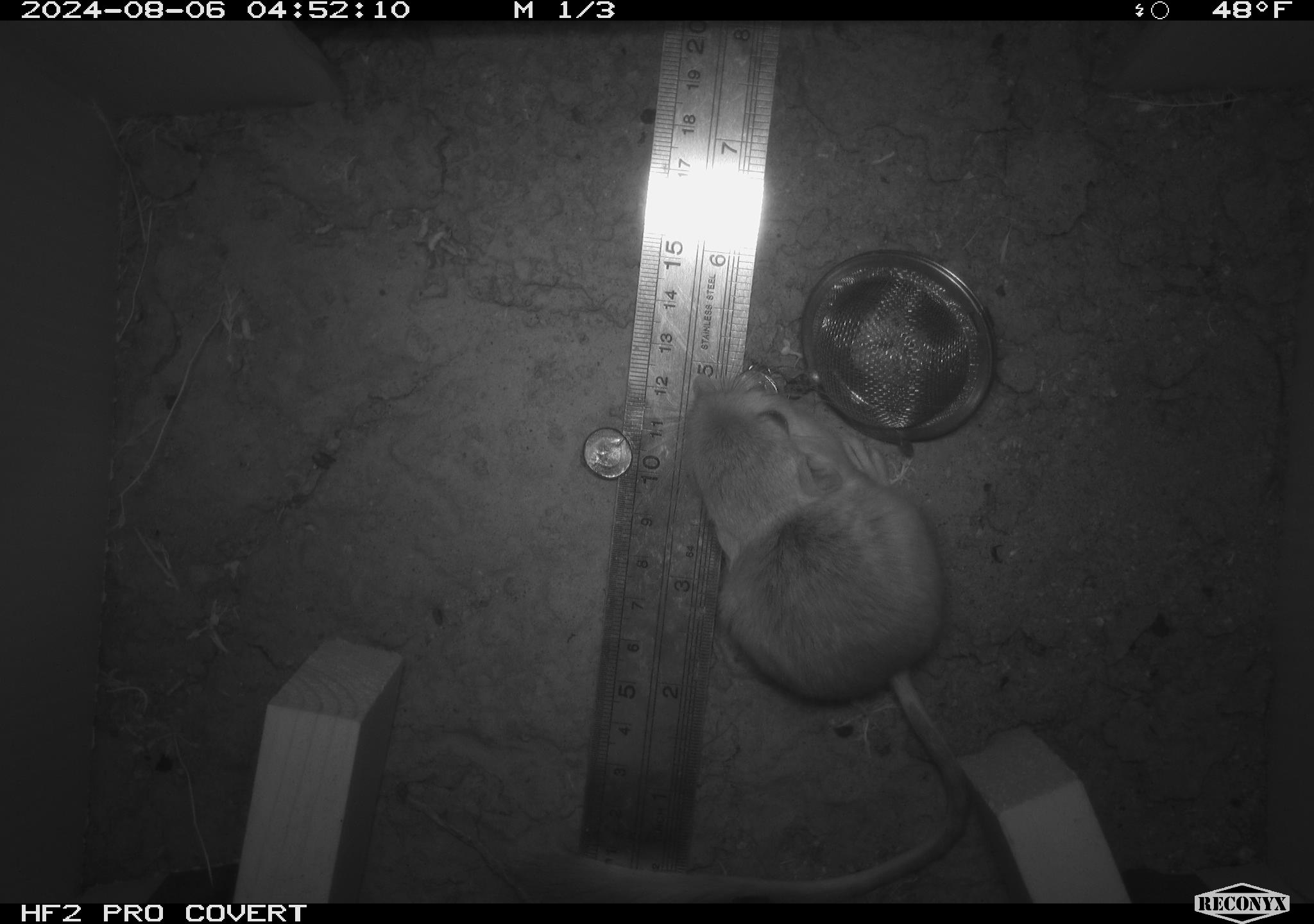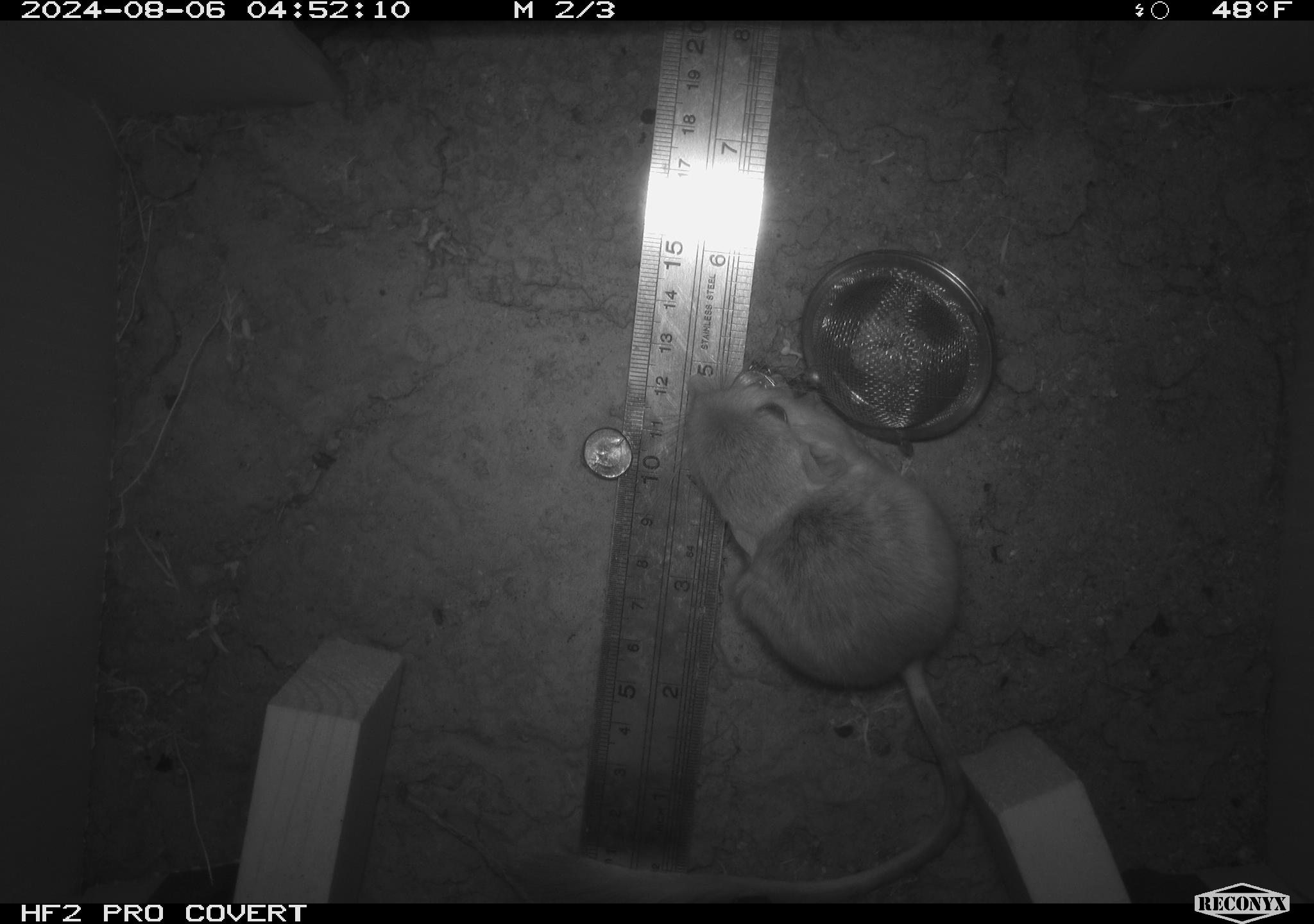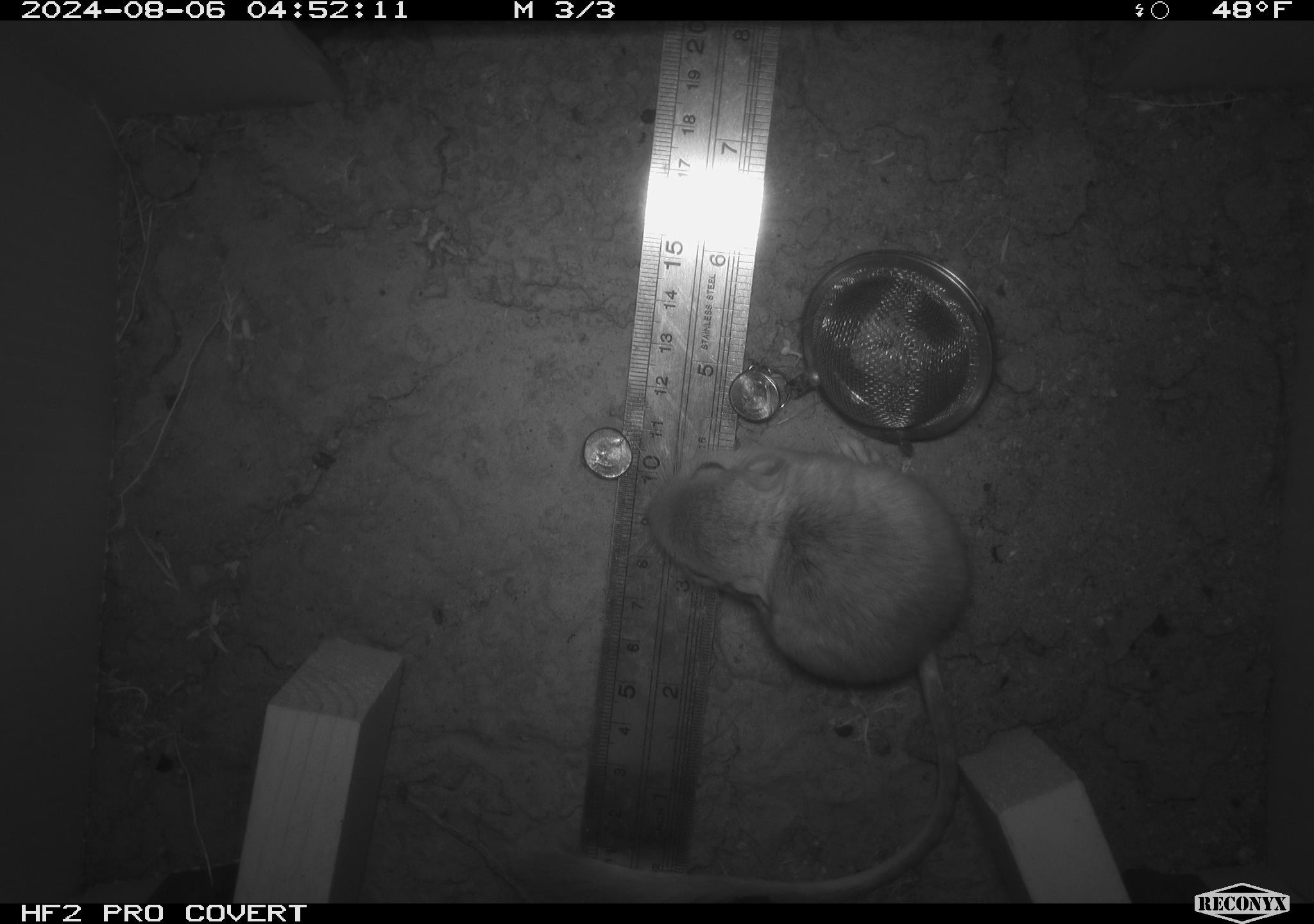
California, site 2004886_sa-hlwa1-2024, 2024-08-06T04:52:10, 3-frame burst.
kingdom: Animalia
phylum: Chordata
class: Mammalia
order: Rodentia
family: Heteromyidae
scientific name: Heteromyidae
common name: kangaroo rats and pocket mice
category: heteromyidae family